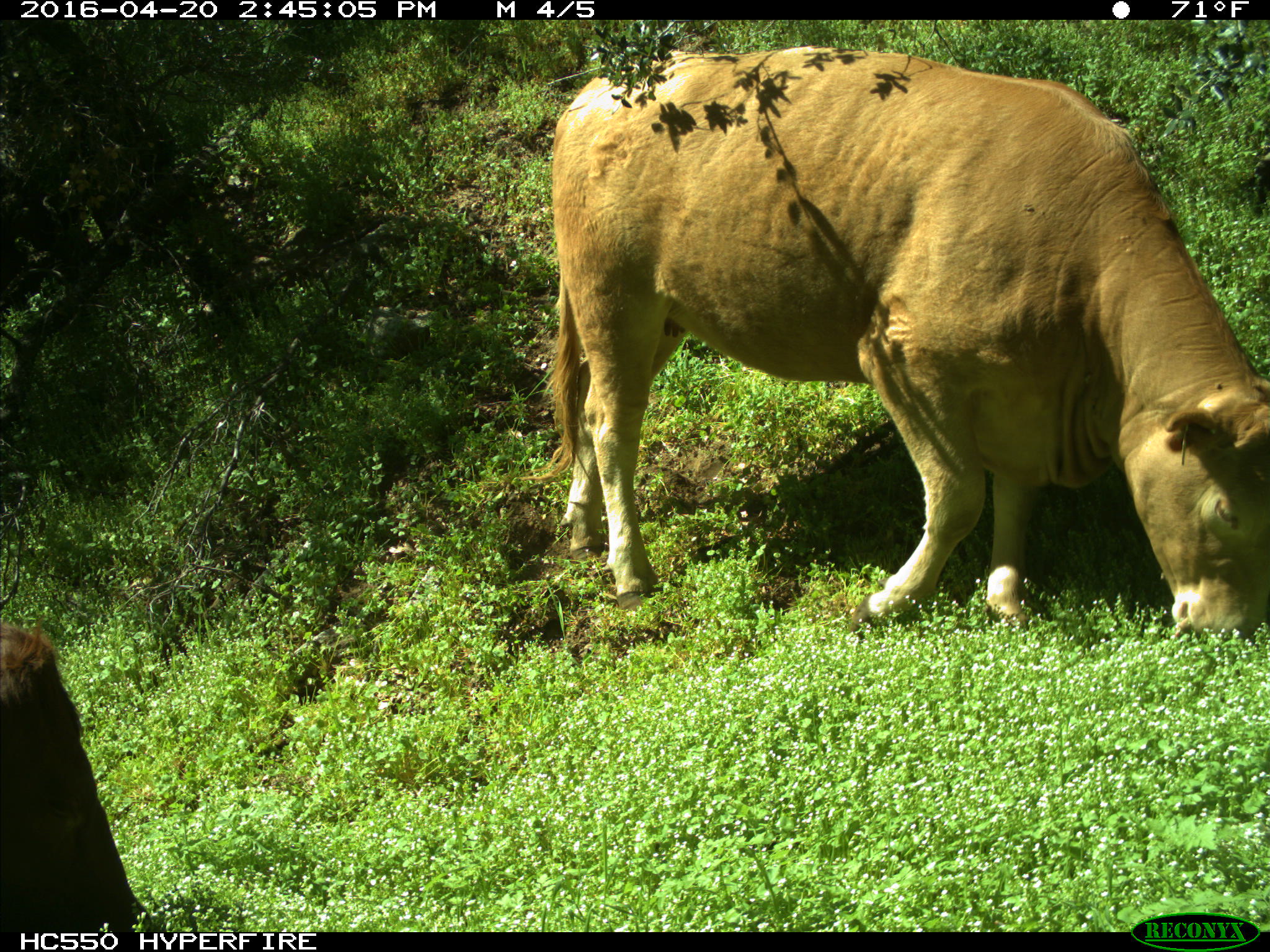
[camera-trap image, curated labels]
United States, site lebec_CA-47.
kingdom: Animalia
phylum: Chordata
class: Mammalia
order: Artiodactyla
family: Bovidae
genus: Bos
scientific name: Bos taurus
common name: domestic cow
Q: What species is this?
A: Bos taurus (domestic cow).